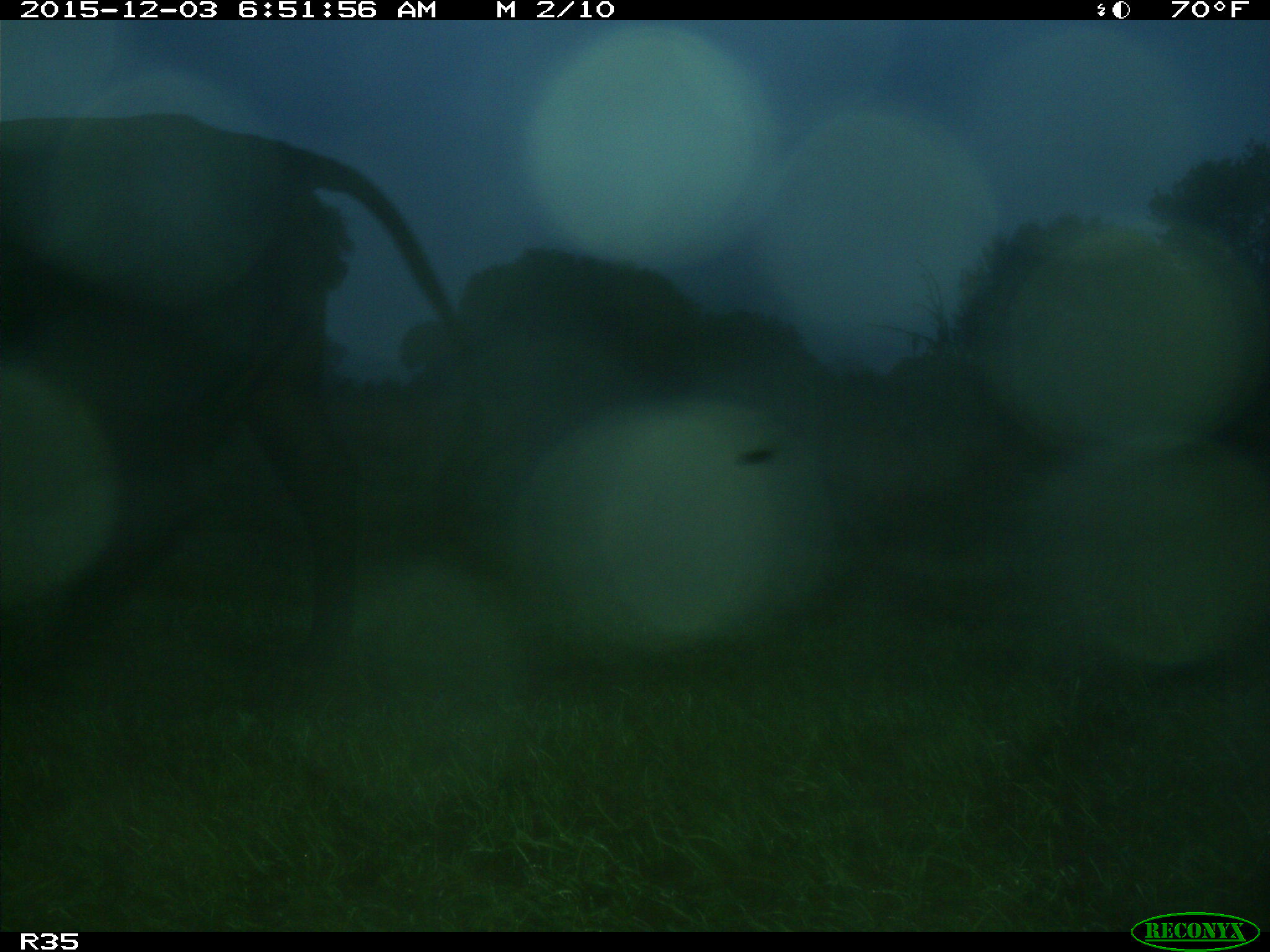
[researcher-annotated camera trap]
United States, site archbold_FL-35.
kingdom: Animalia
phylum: Chordata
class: Mammalia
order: Artiodactyla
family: Bovidae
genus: Bos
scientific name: Bos taurus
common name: domestic cow